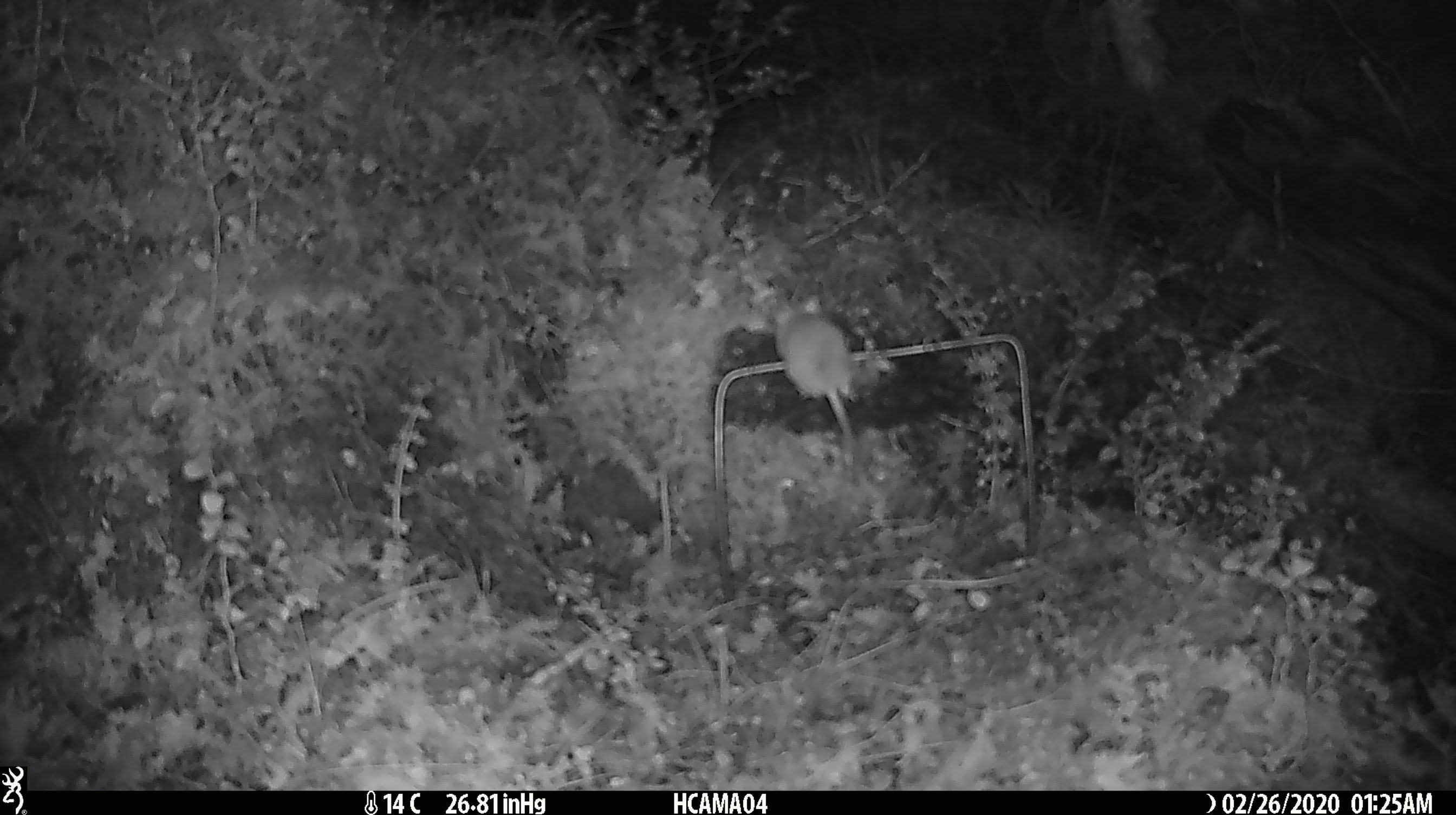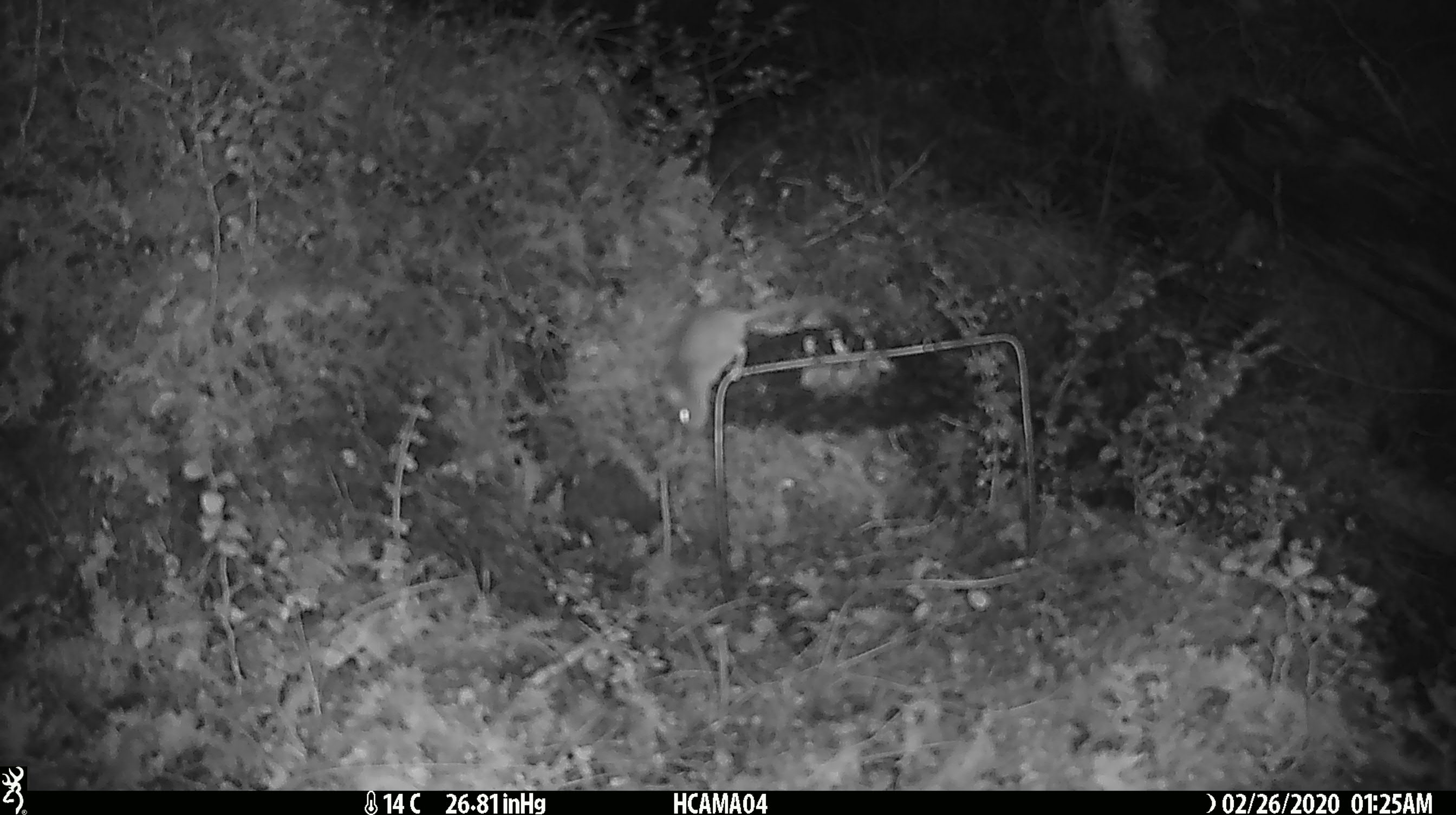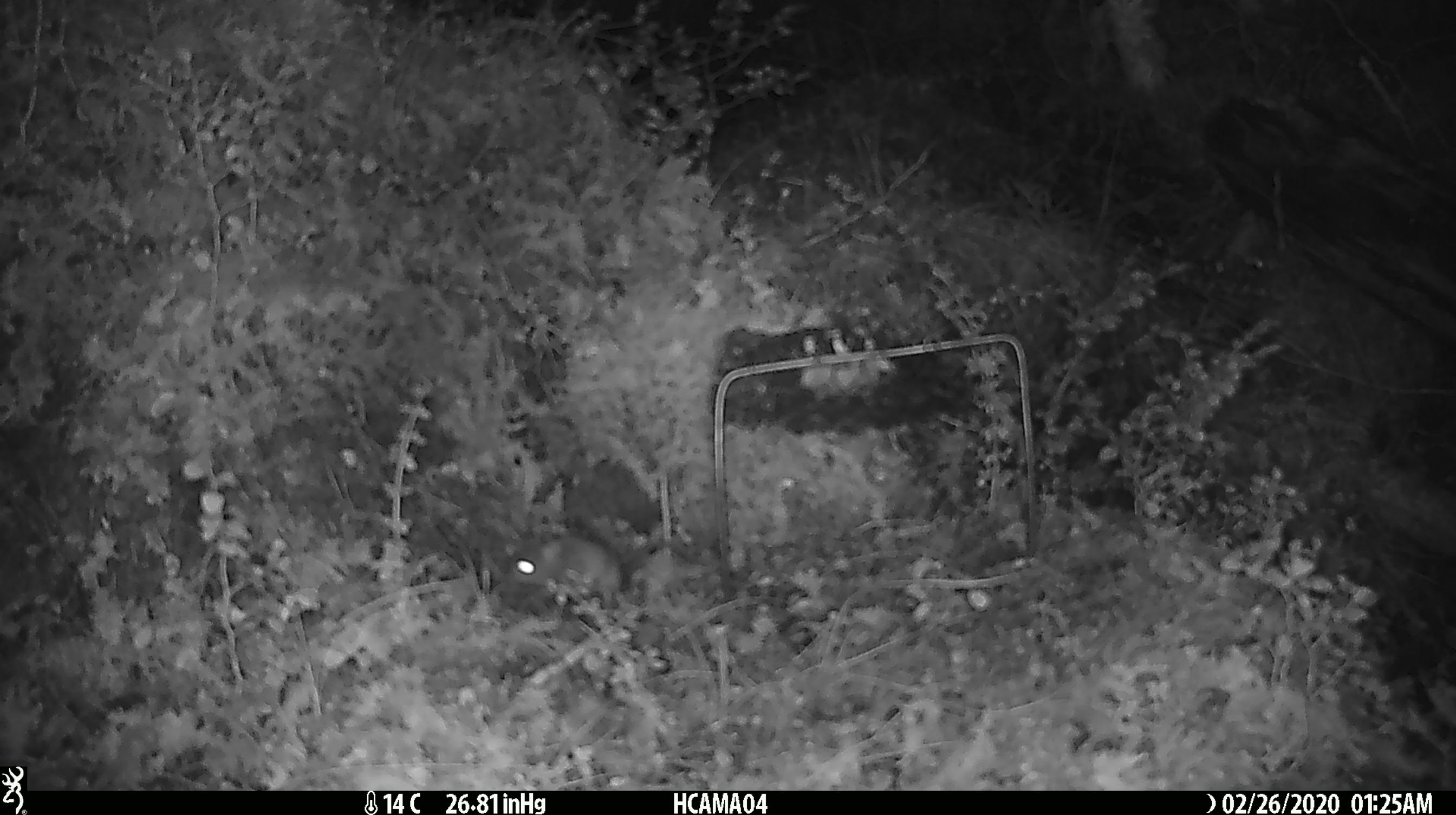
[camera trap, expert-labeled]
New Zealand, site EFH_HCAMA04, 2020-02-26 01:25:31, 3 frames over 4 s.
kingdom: Animalia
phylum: Chordata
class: Mammalia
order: Rodentia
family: Muridae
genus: Mus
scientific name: Mus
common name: mouse